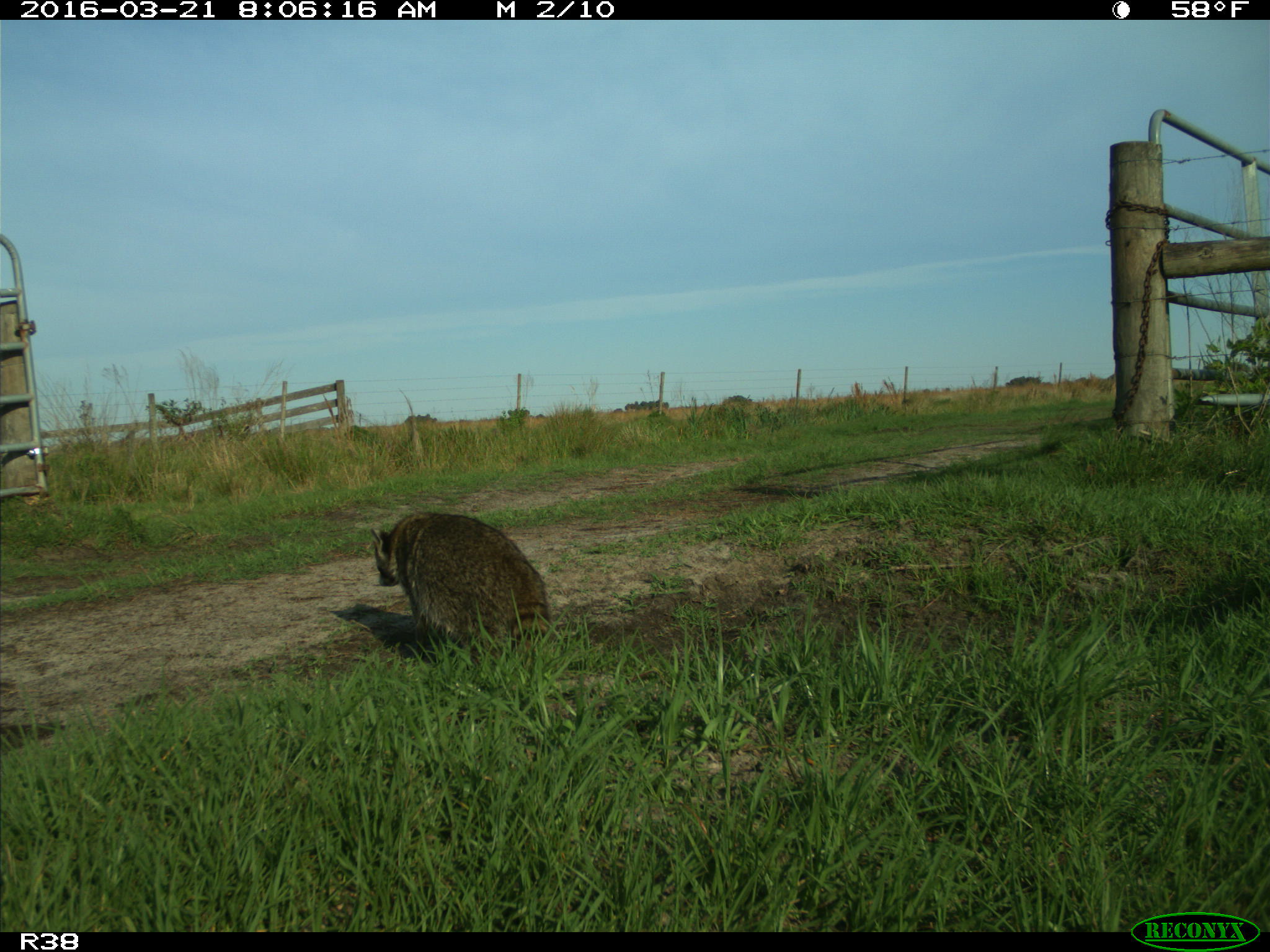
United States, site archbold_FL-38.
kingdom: Animalia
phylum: Chordata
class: Mammalia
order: Carnivora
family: Procyonidae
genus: Procyon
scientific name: Procyon lotor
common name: common raccoon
Procyon lotor (common raccoon).